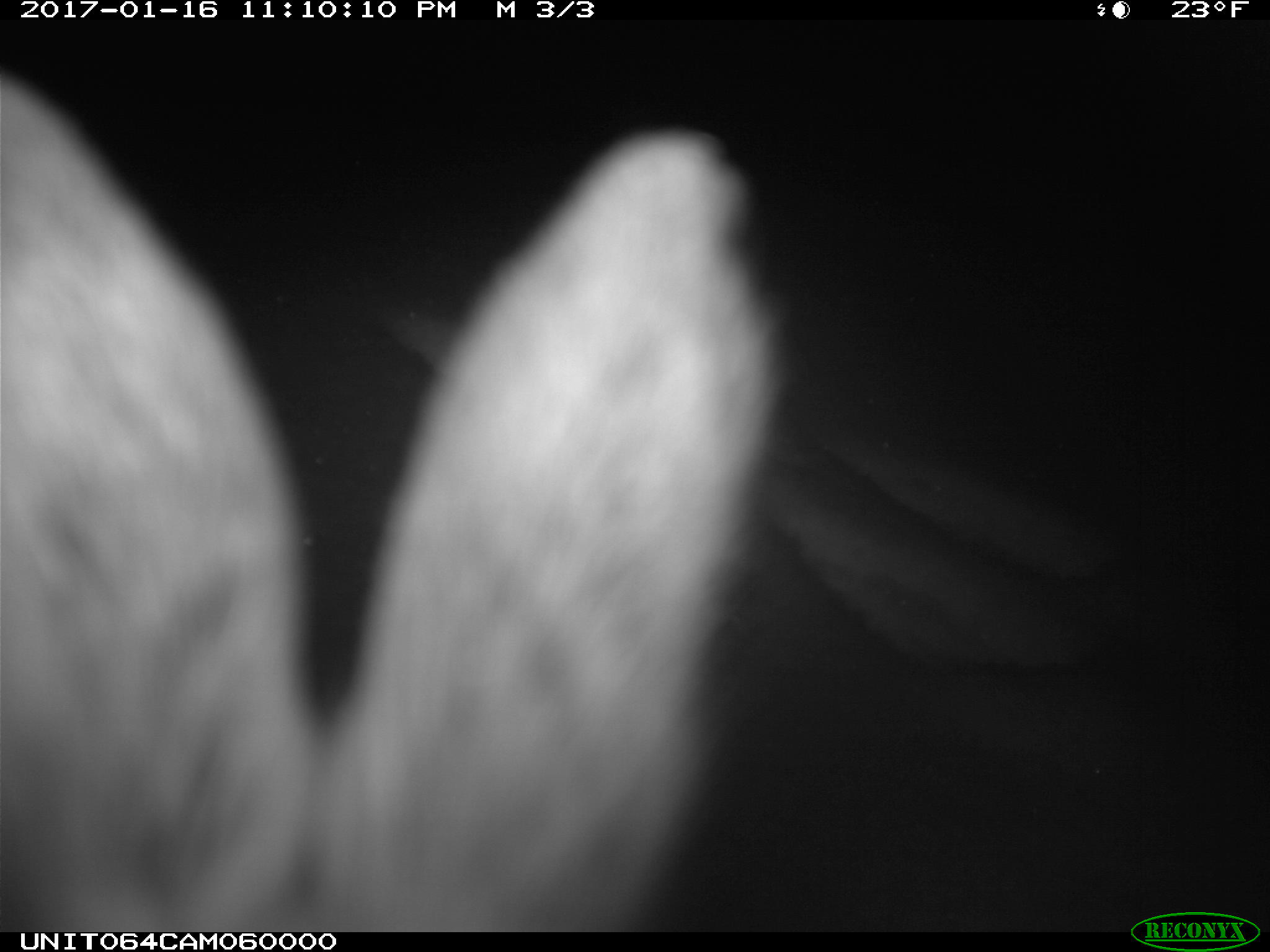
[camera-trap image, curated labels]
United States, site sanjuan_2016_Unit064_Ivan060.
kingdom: Animalia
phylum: Chordata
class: Mammalia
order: Lagomorpha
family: Leporidae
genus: Lepus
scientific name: Lepus americanus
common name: snowshoe hare